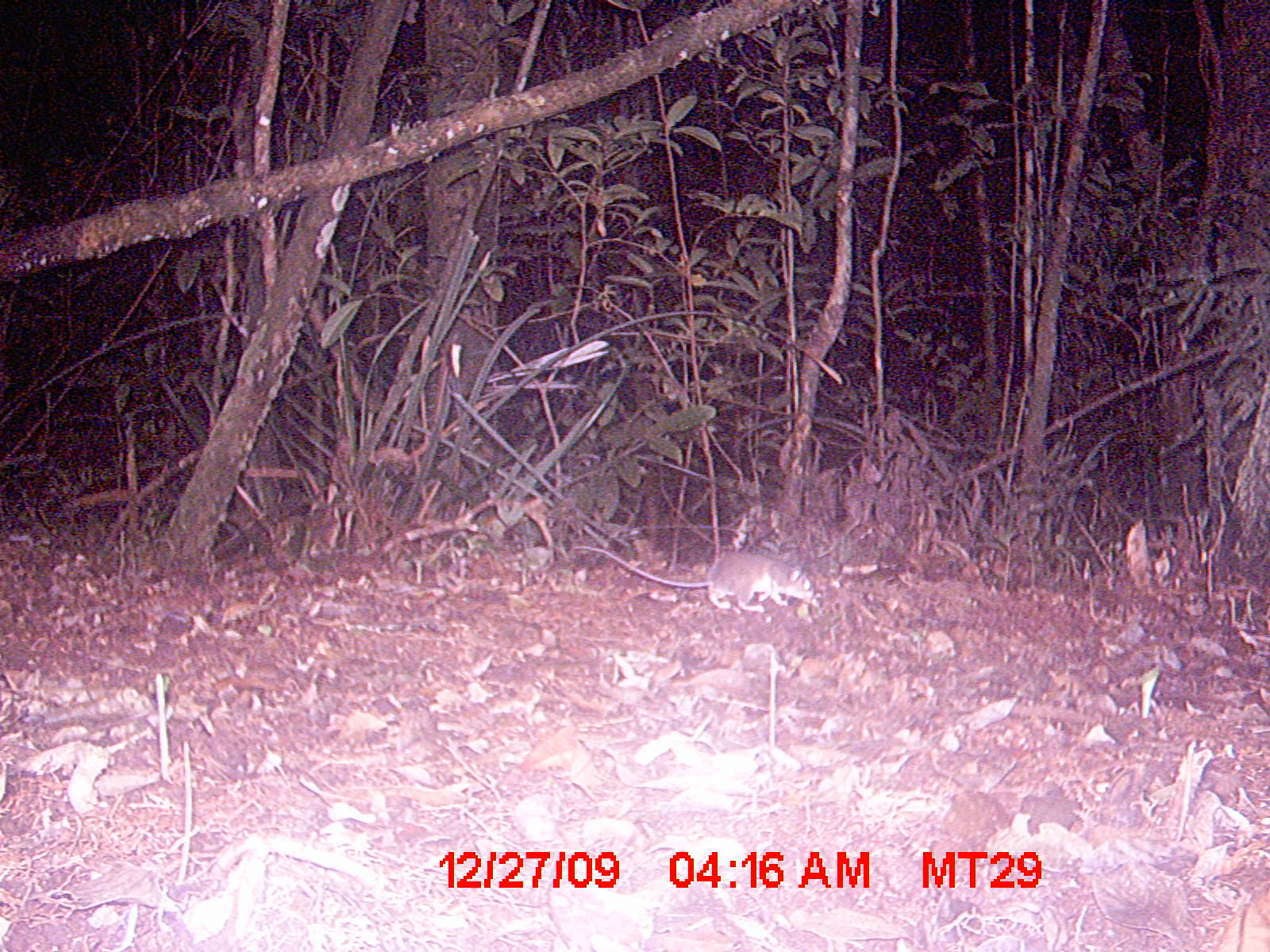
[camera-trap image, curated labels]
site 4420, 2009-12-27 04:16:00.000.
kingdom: Animalia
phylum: Chordata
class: Mammalia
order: Rodentia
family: Nesomyidae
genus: Eliurus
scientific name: Eliurus petteri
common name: petter's tuft-tailed rat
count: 1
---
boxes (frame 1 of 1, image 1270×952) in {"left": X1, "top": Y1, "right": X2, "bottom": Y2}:
eliurus petteri: {"left": 567, "top": 540, "right": 813, "bottom": 609}